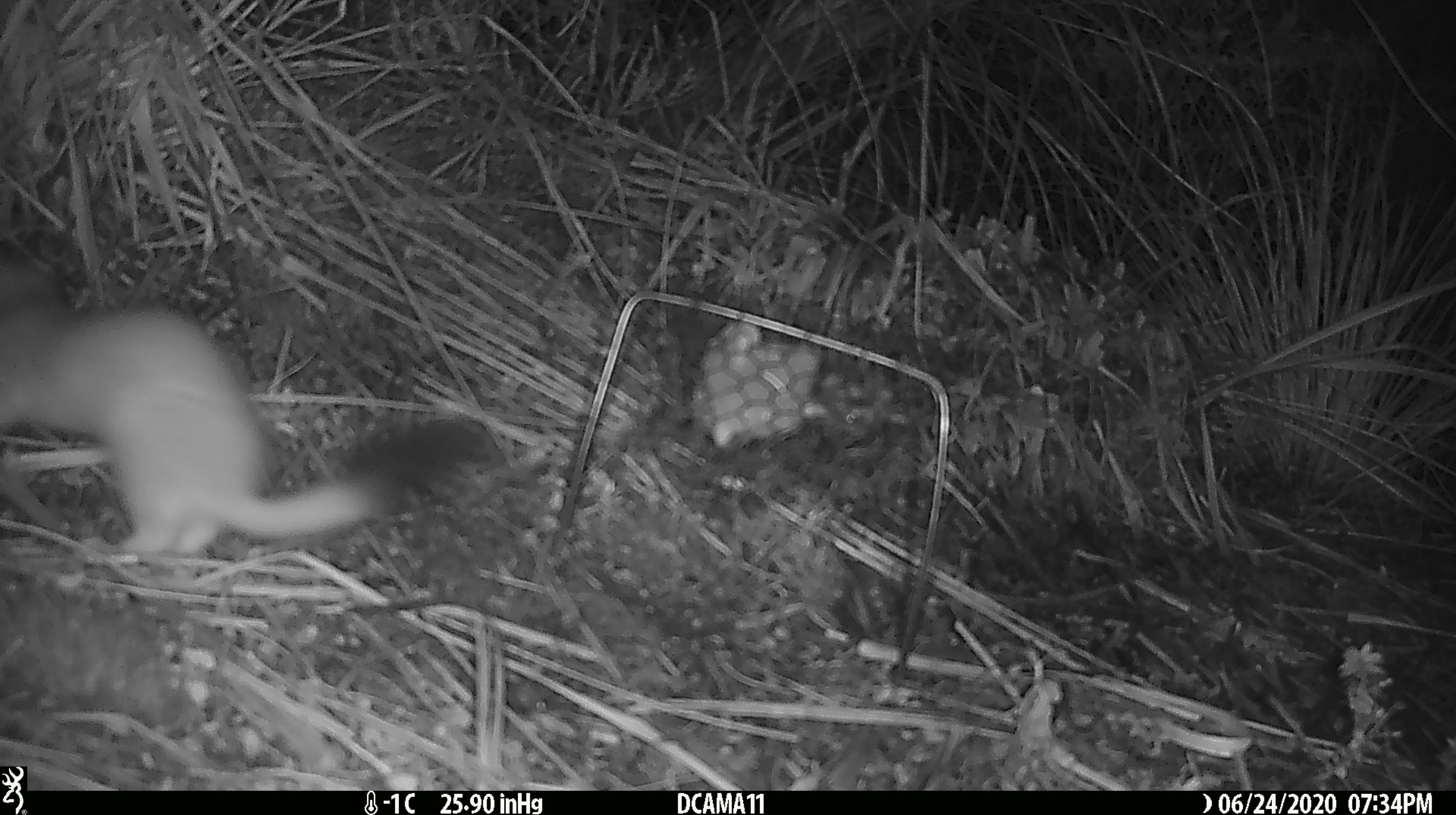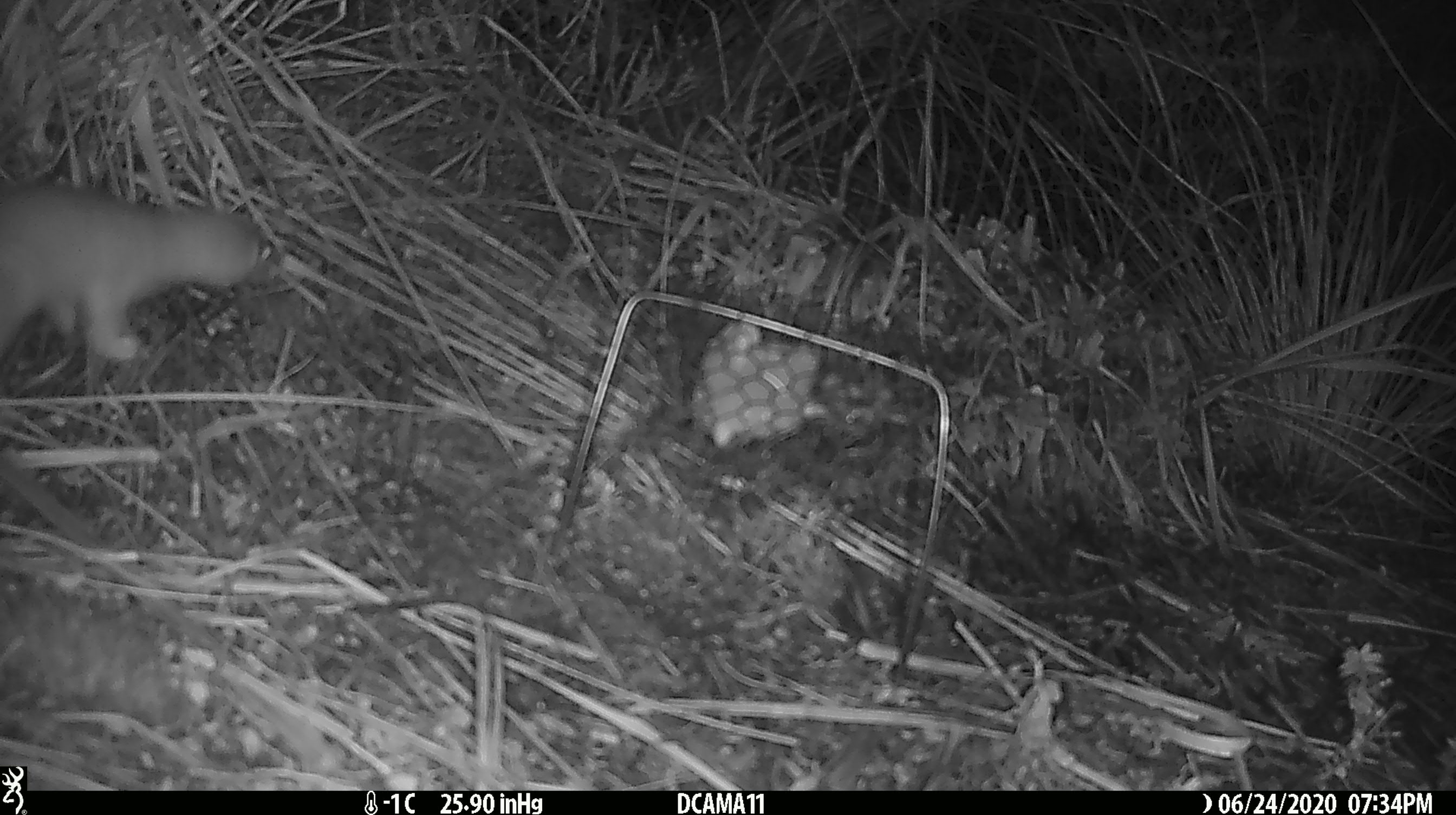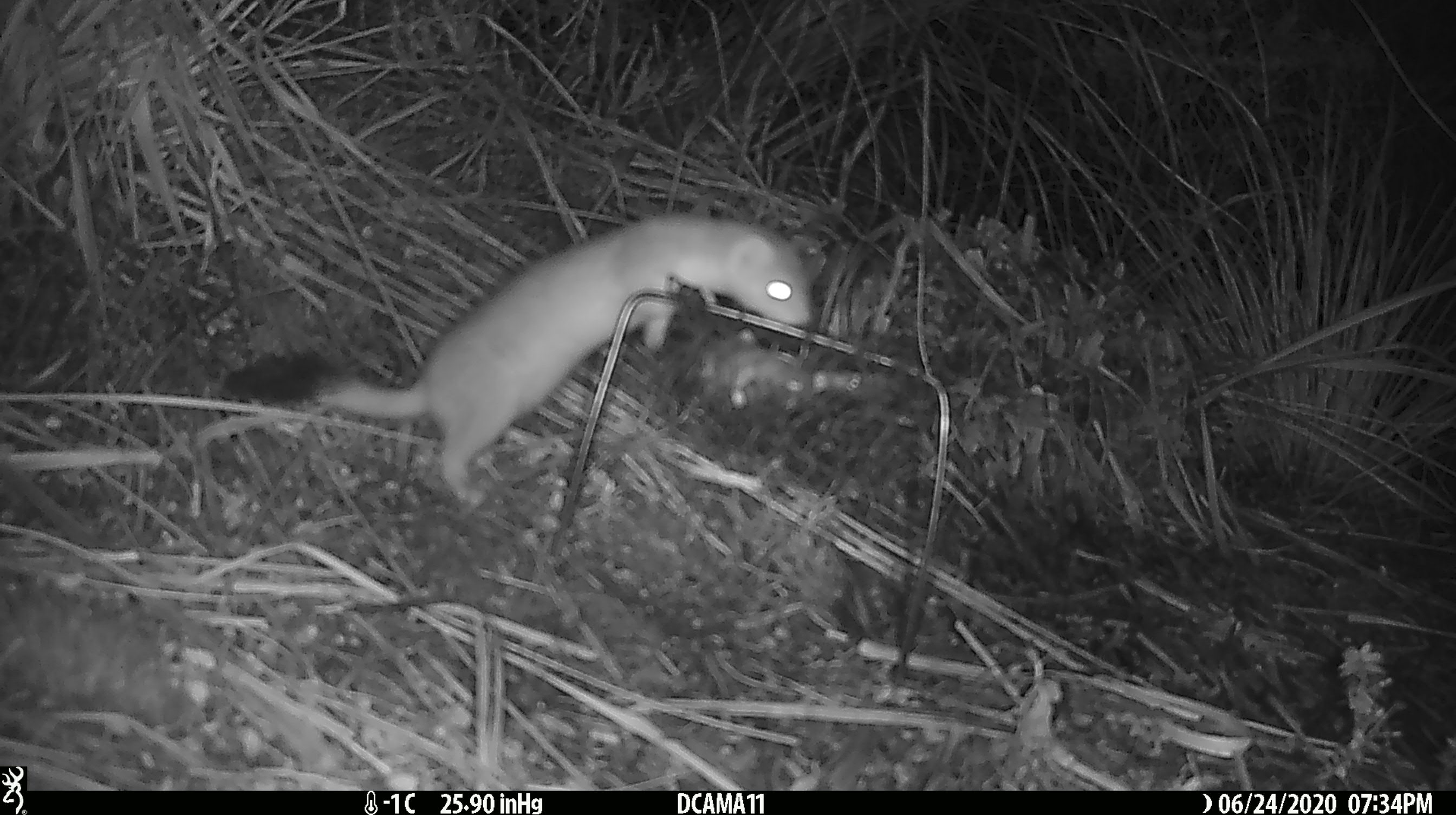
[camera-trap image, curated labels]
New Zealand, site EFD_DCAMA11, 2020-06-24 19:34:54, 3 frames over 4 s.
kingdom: Animalia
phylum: Chordata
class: Mammalia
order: Carnivora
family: Mustelidae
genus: Mustela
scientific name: Mustela erminea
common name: stoat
Stoat (Mustela erminea).